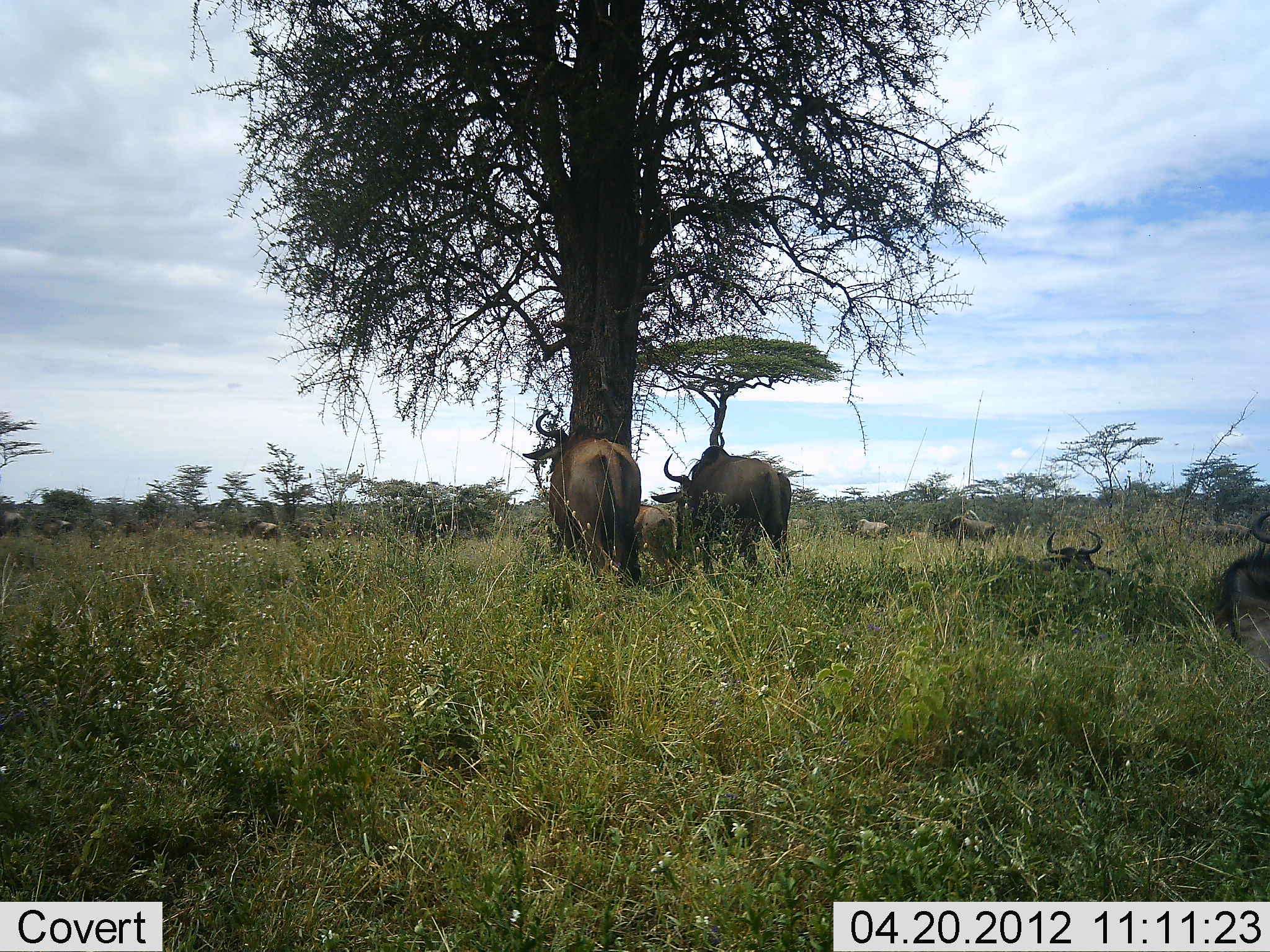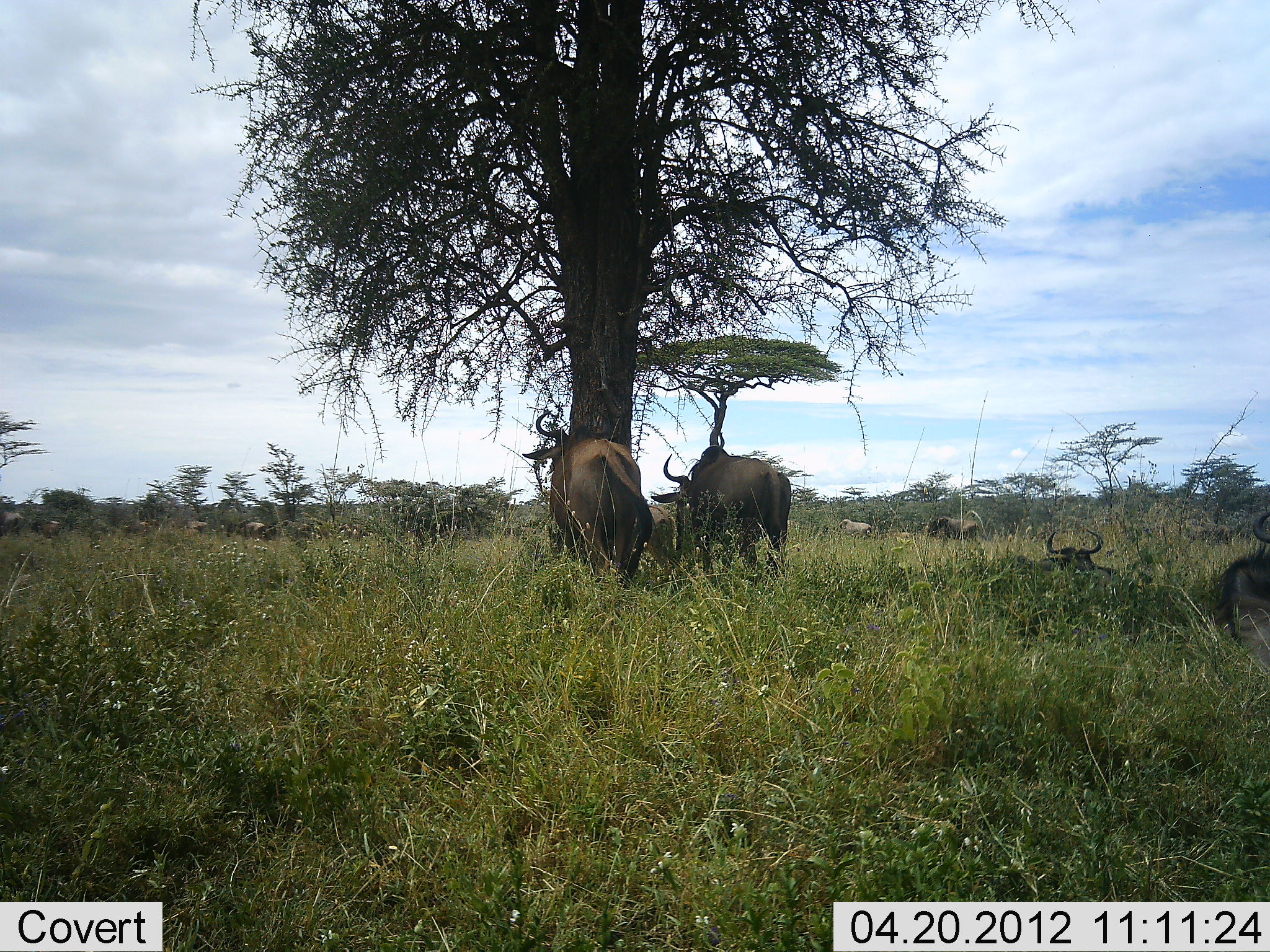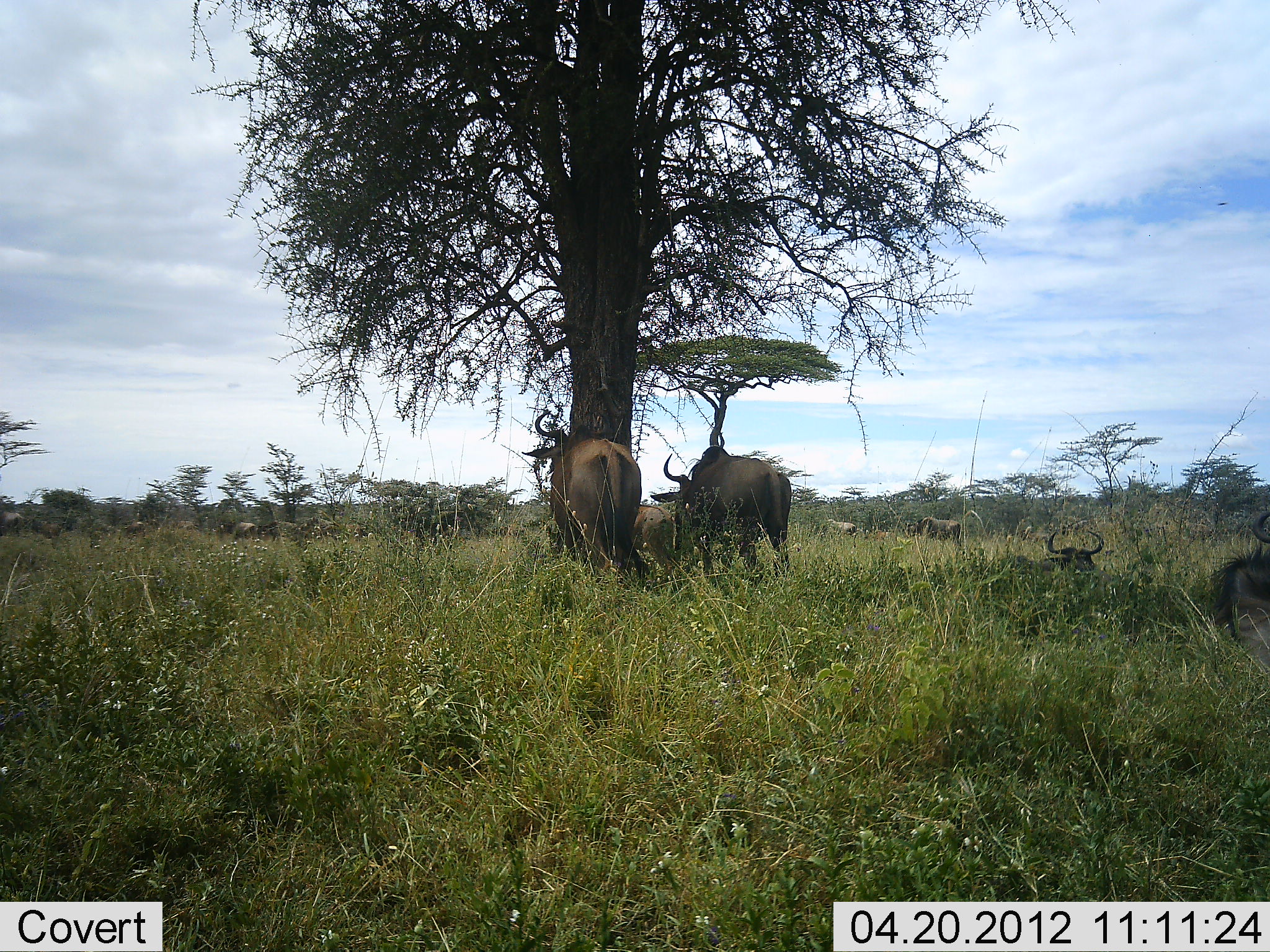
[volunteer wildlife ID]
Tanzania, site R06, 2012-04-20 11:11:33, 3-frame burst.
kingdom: Animalia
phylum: Chordata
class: Mammalia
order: Artiodactyla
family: Bovidae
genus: Connochaetes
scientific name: Connochaetes taurinus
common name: blue wildebeest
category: wildebeest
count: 11-50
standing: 81%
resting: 81%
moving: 75%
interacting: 0%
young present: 6%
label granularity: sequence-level